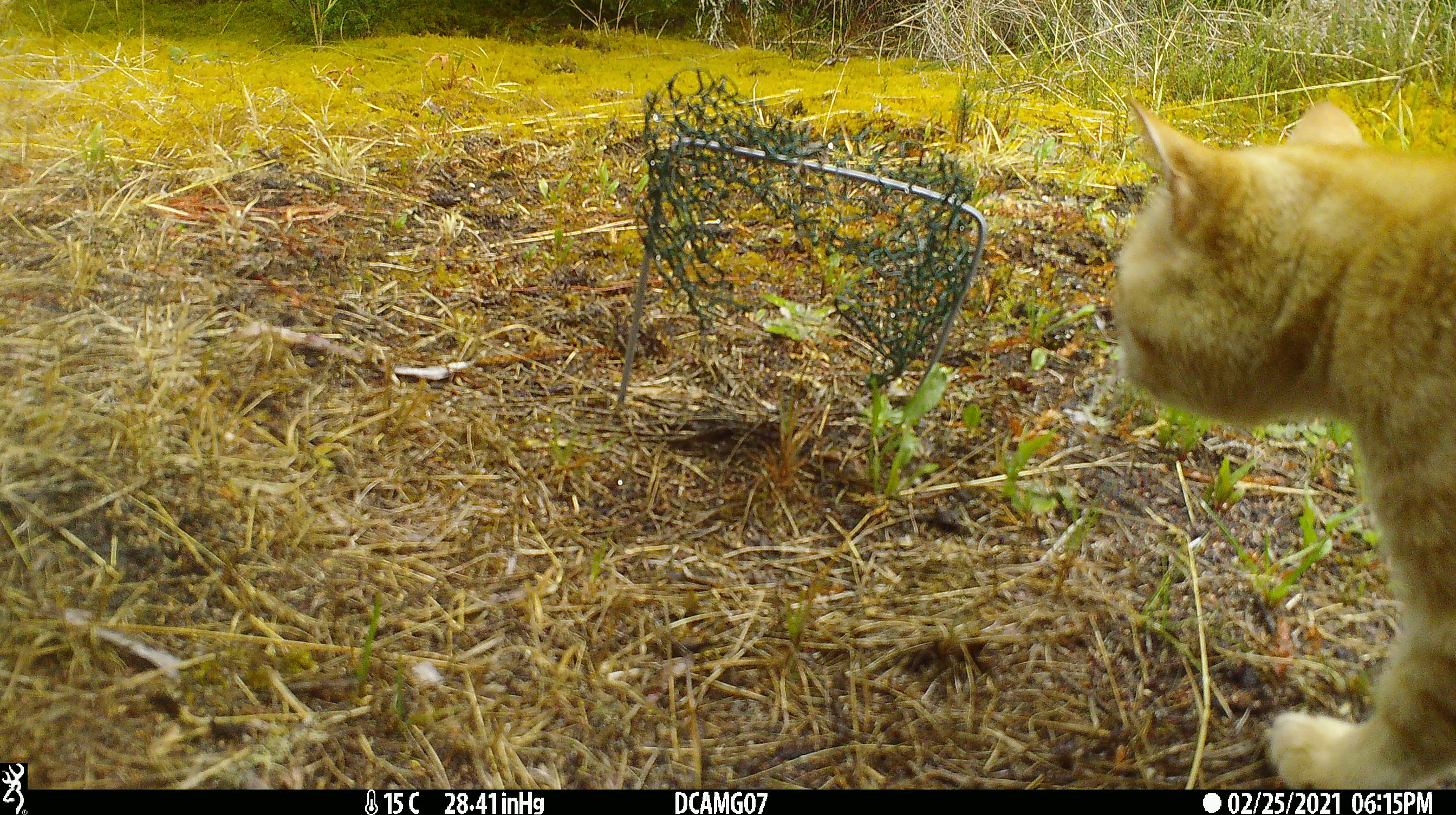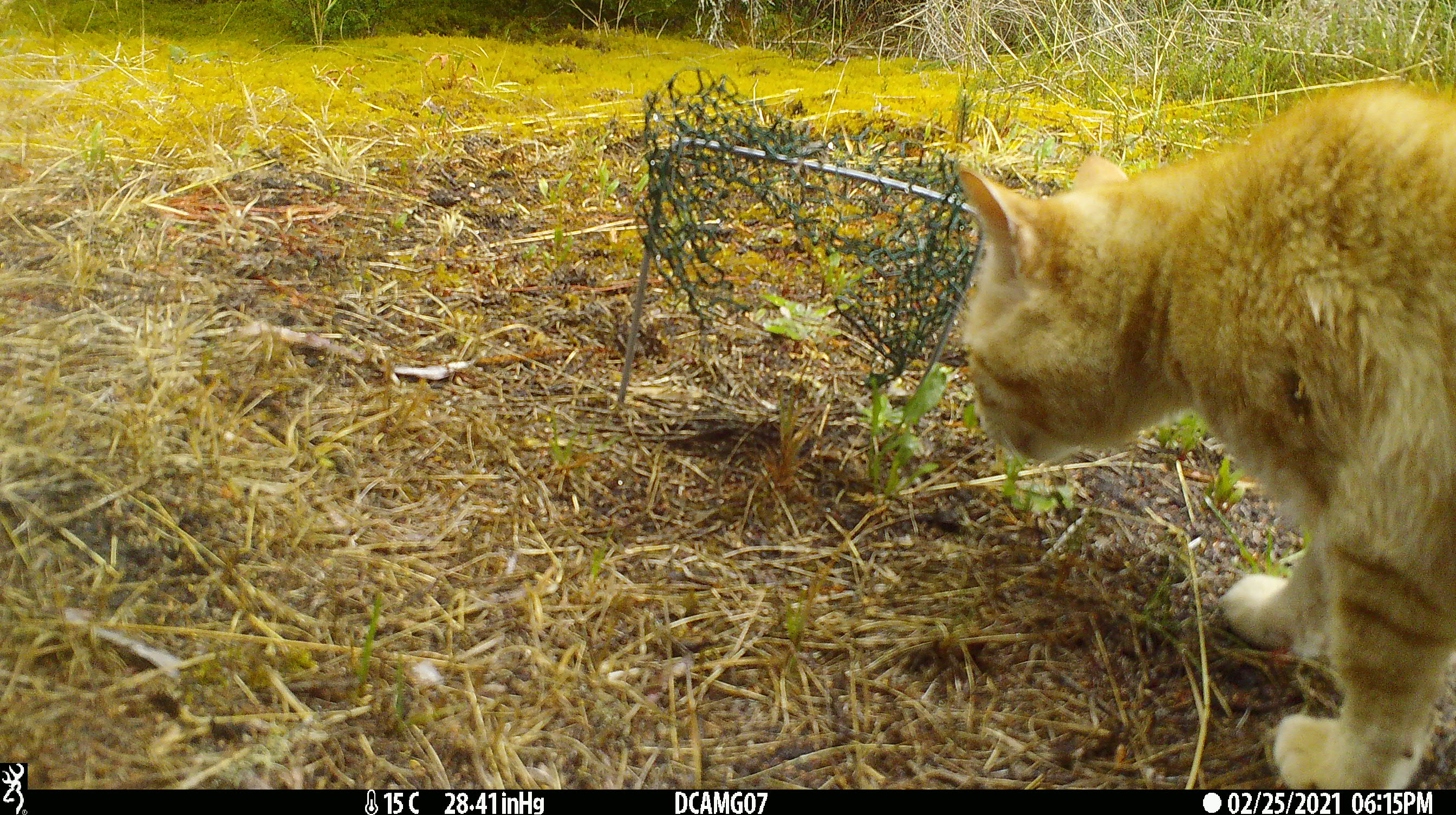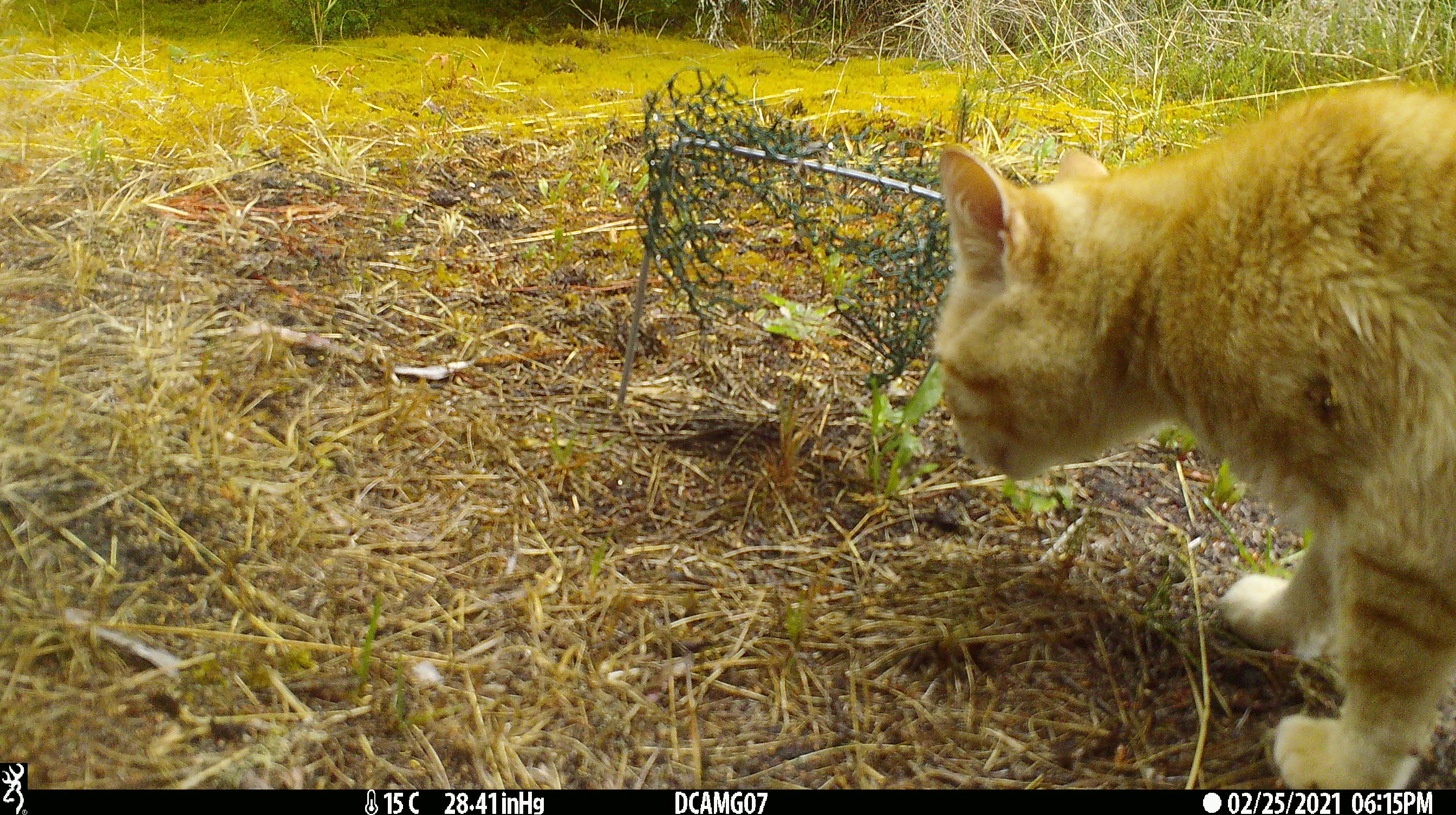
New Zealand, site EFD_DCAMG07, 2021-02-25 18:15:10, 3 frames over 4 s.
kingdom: Animalia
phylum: Chordata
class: Mammalia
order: Carnivora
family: Felidae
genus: Felis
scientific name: Felis catus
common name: domestic cat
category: cat